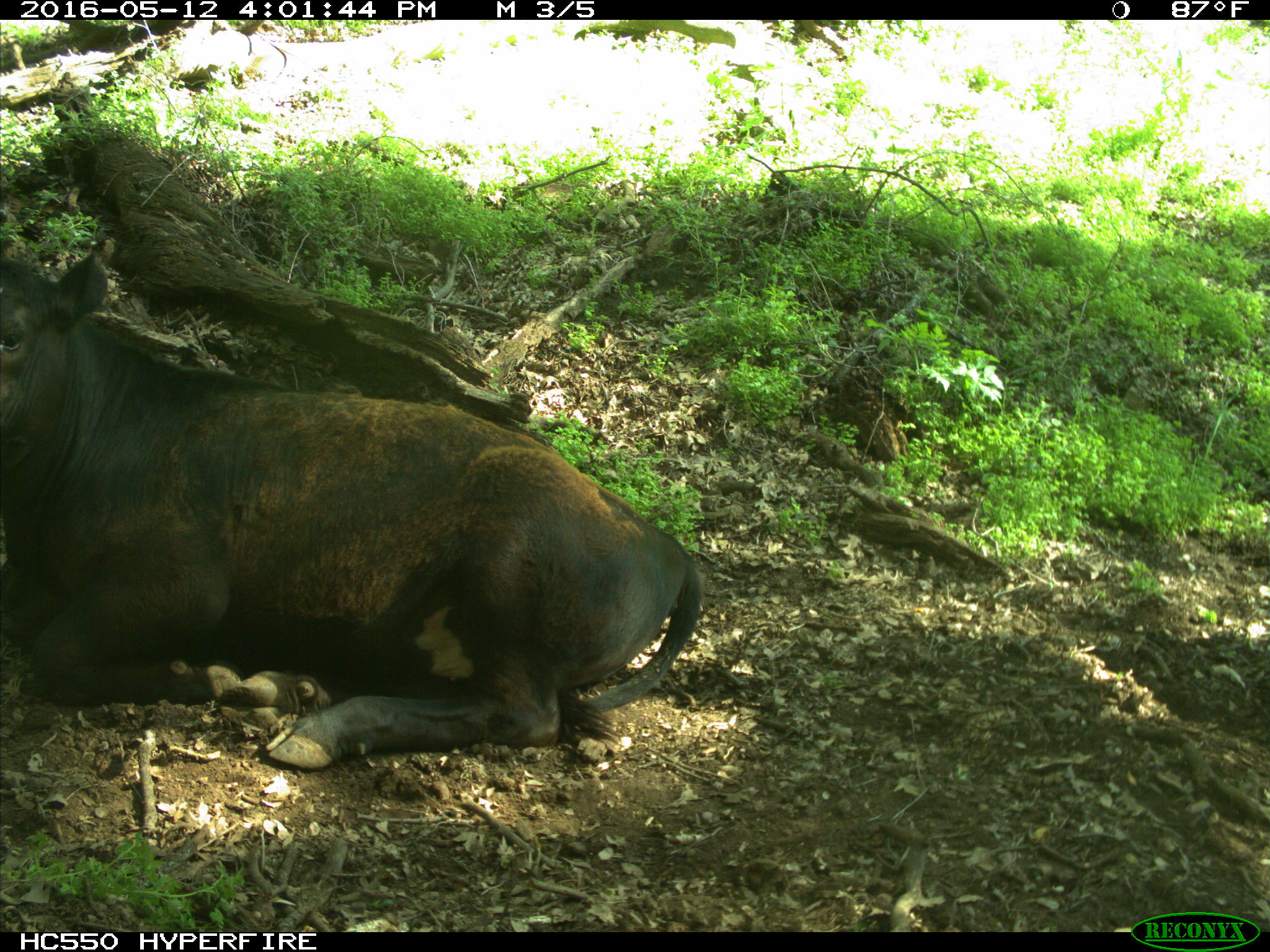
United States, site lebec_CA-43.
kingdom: Animalia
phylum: Chordata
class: Mammalia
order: Artiodactyla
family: Bovidae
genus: Bos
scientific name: Bos taurus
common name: domestic cow